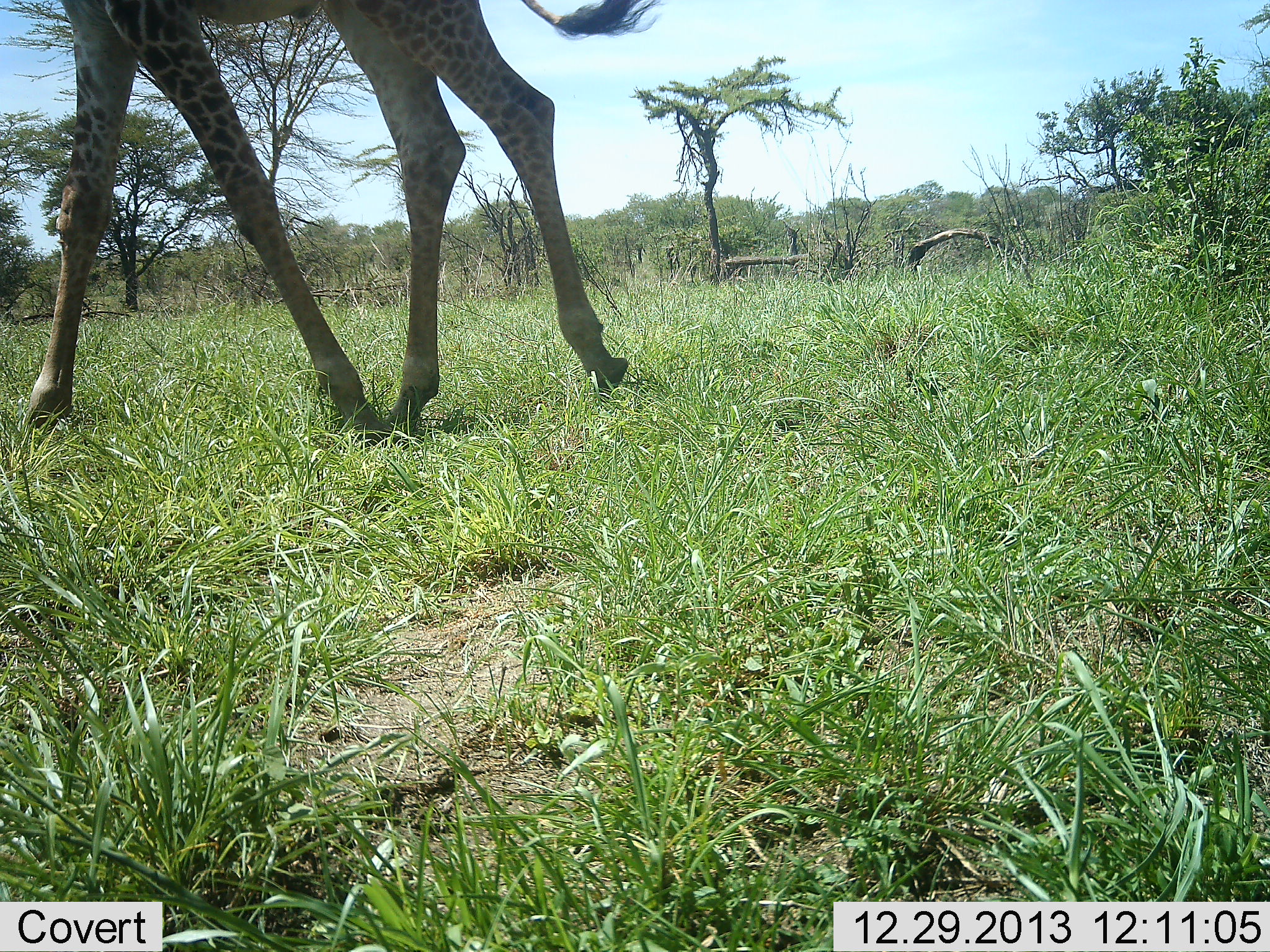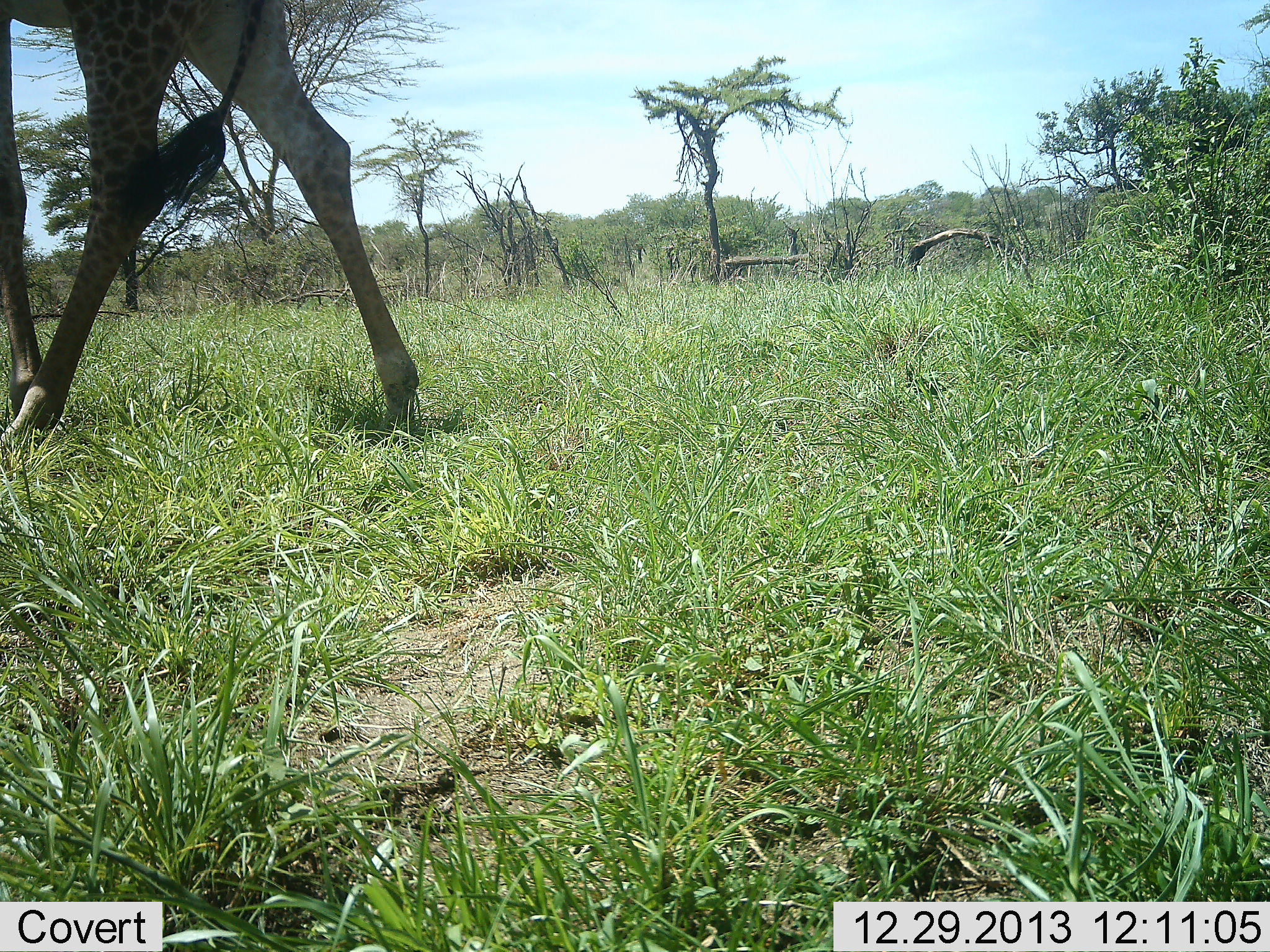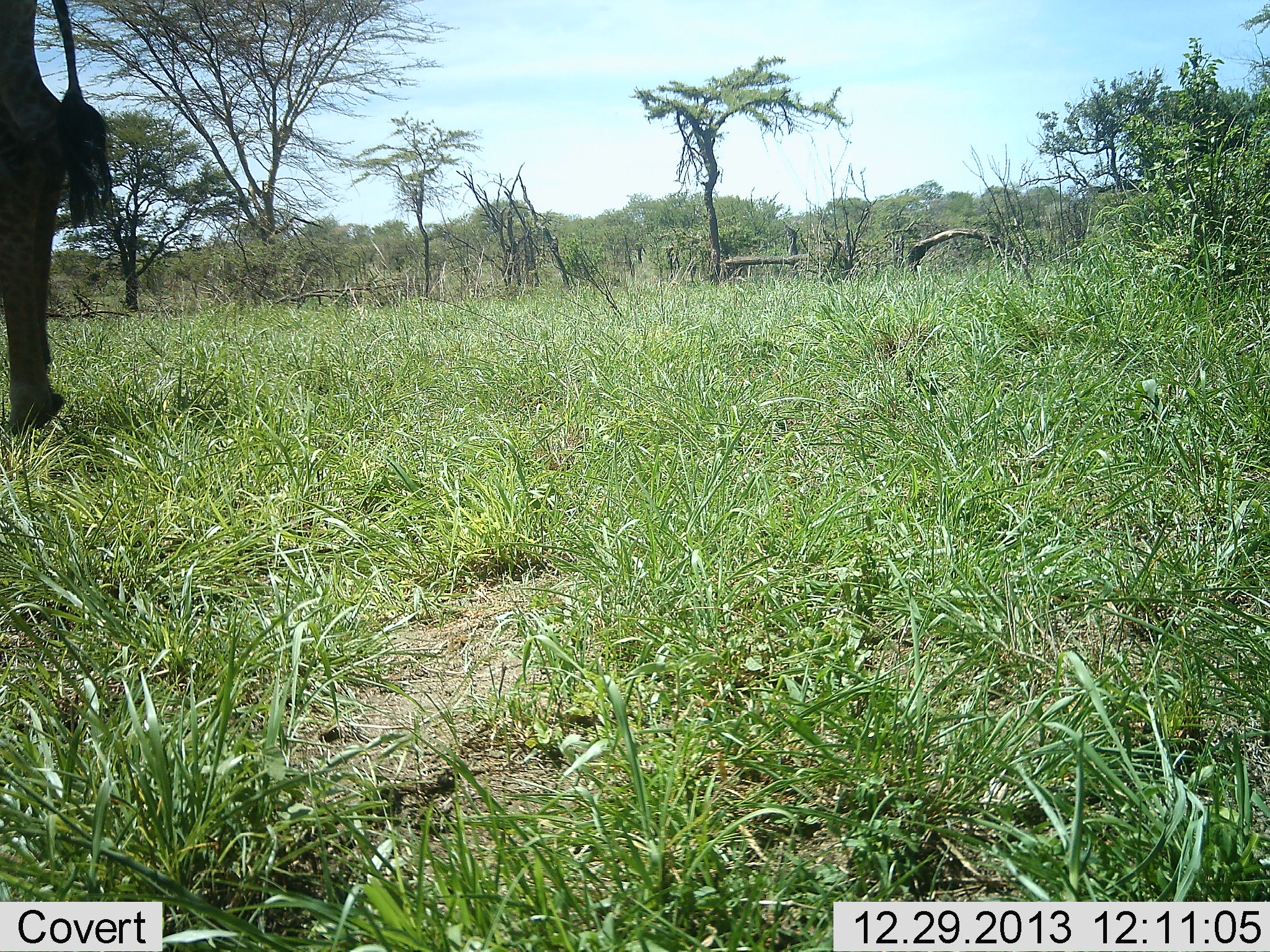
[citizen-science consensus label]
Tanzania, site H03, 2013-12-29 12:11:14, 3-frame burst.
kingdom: Animalia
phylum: Chordata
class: Mammalia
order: Artiodactyla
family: Giraffidae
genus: Giraffa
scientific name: Giraffa camelopardalis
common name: giraffe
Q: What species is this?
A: Giraffe (Giraffa camelopardalis).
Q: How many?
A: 1.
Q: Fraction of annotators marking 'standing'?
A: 0%.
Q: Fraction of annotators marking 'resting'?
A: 0%.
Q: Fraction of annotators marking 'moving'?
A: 100%.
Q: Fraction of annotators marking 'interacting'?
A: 0%.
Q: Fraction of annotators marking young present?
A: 0%.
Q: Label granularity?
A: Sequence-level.